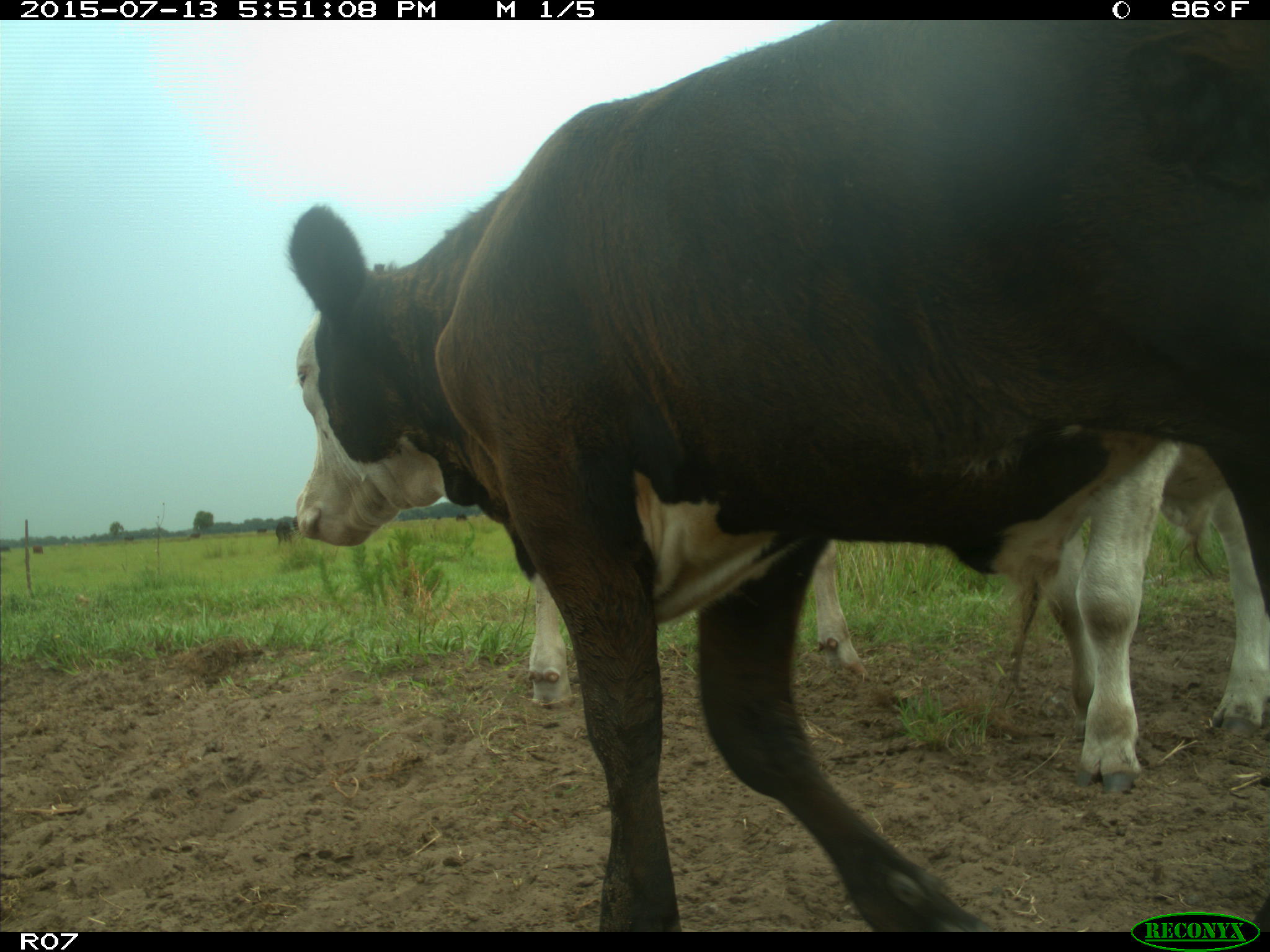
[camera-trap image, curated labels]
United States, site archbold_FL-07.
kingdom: Animalia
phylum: Chordata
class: Mammalia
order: Artiodactyla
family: Bovidae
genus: Bos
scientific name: Bos taurus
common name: domestic cow